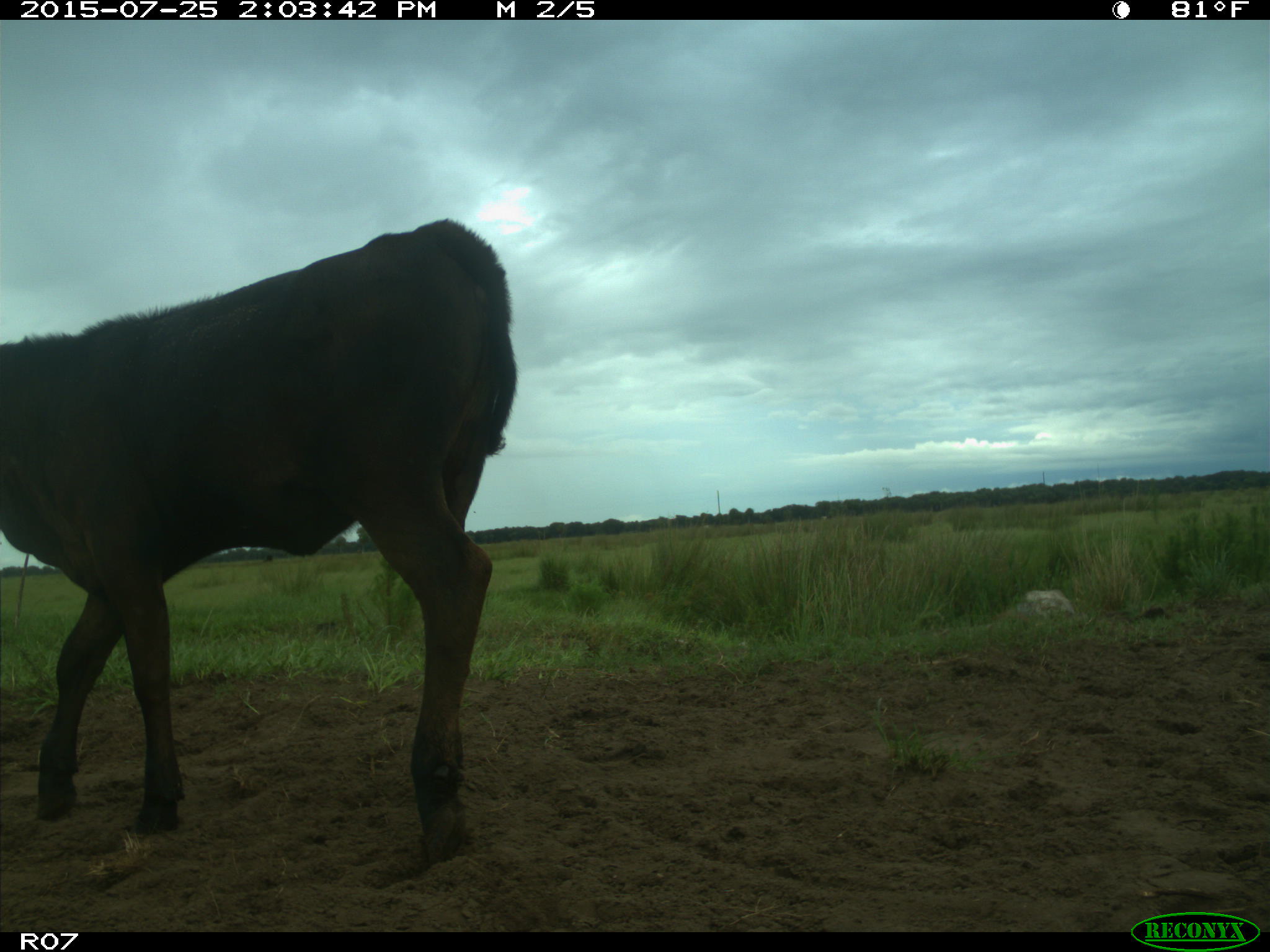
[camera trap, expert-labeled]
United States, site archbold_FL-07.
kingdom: Animalia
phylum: Chordata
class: Mammalia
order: Artiodactyla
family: Bovidae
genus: Bos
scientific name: Bos taurus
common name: domestic cow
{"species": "Bos taurus (domestic cow)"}